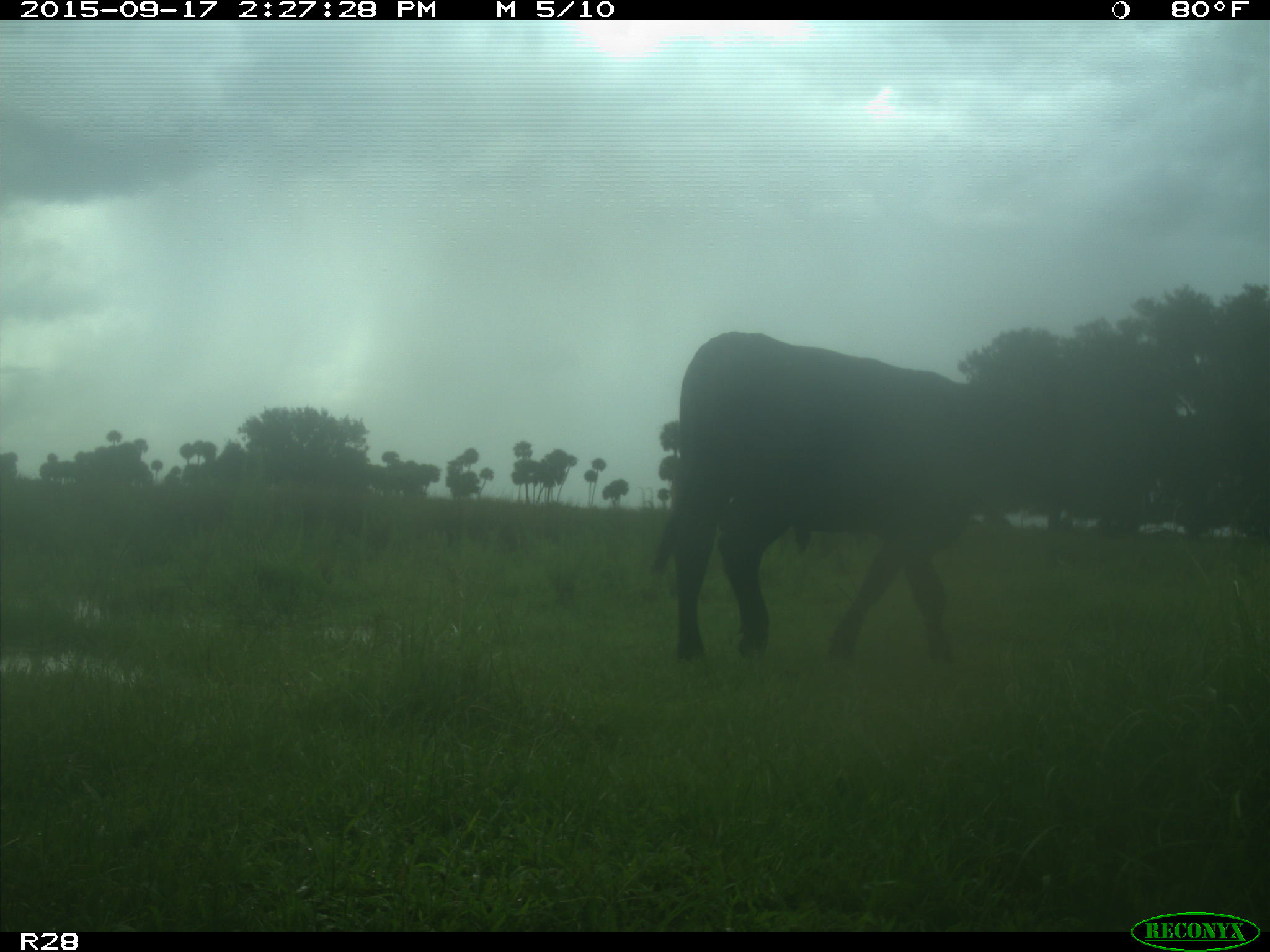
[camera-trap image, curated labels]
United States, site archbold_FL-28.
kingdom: Animalia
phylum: Chordata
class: Mammalia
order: Artiodactyla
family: Bovidae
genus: Bos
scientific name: Bos taurus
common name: domestic cow